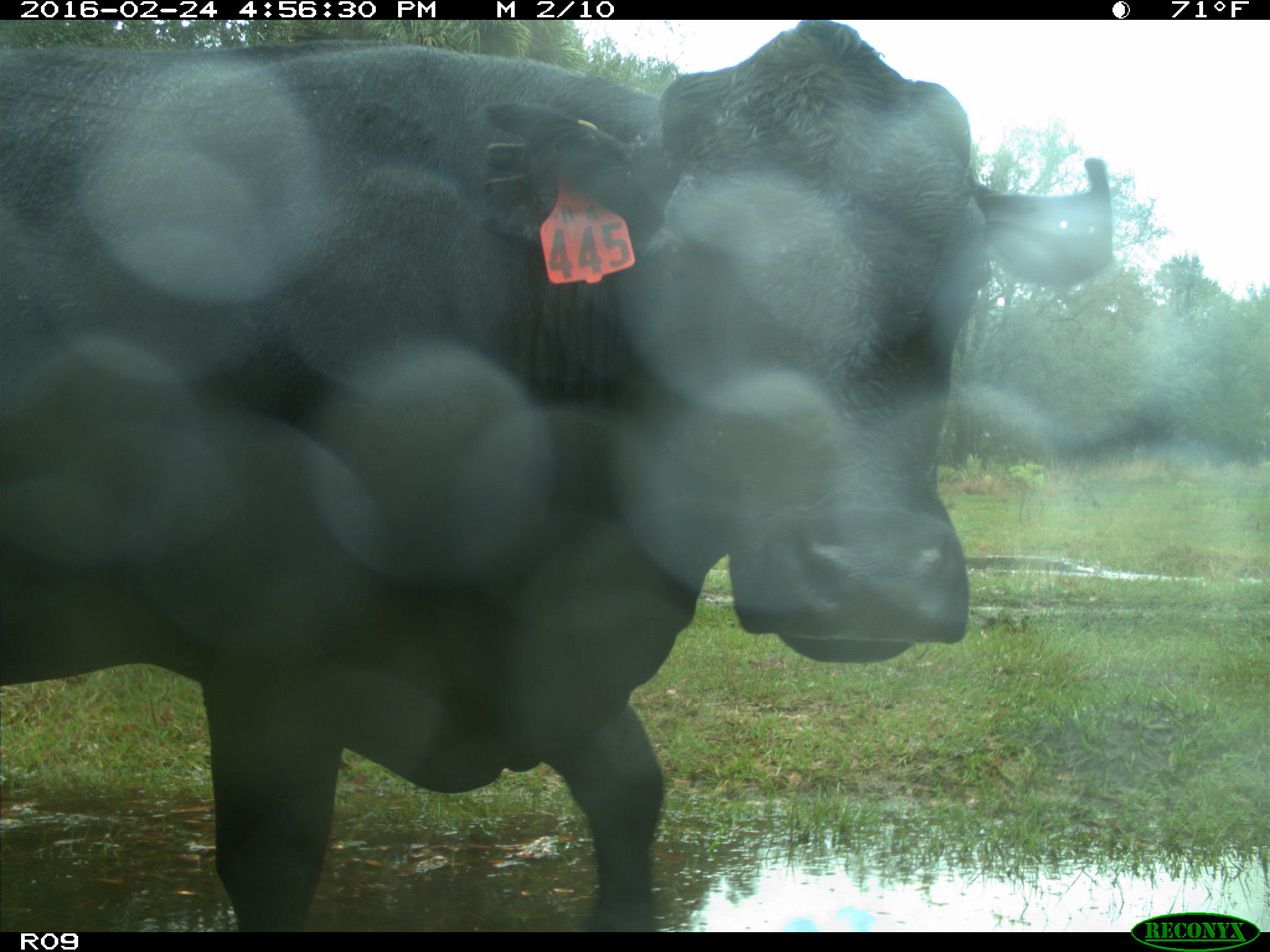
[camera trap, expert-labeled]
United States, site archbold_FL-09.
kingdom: Animalia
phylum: Chordata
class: Mammalia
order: Artiodactyla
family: Bovidae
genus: Bos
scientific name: Bos taurus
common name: domestic cow